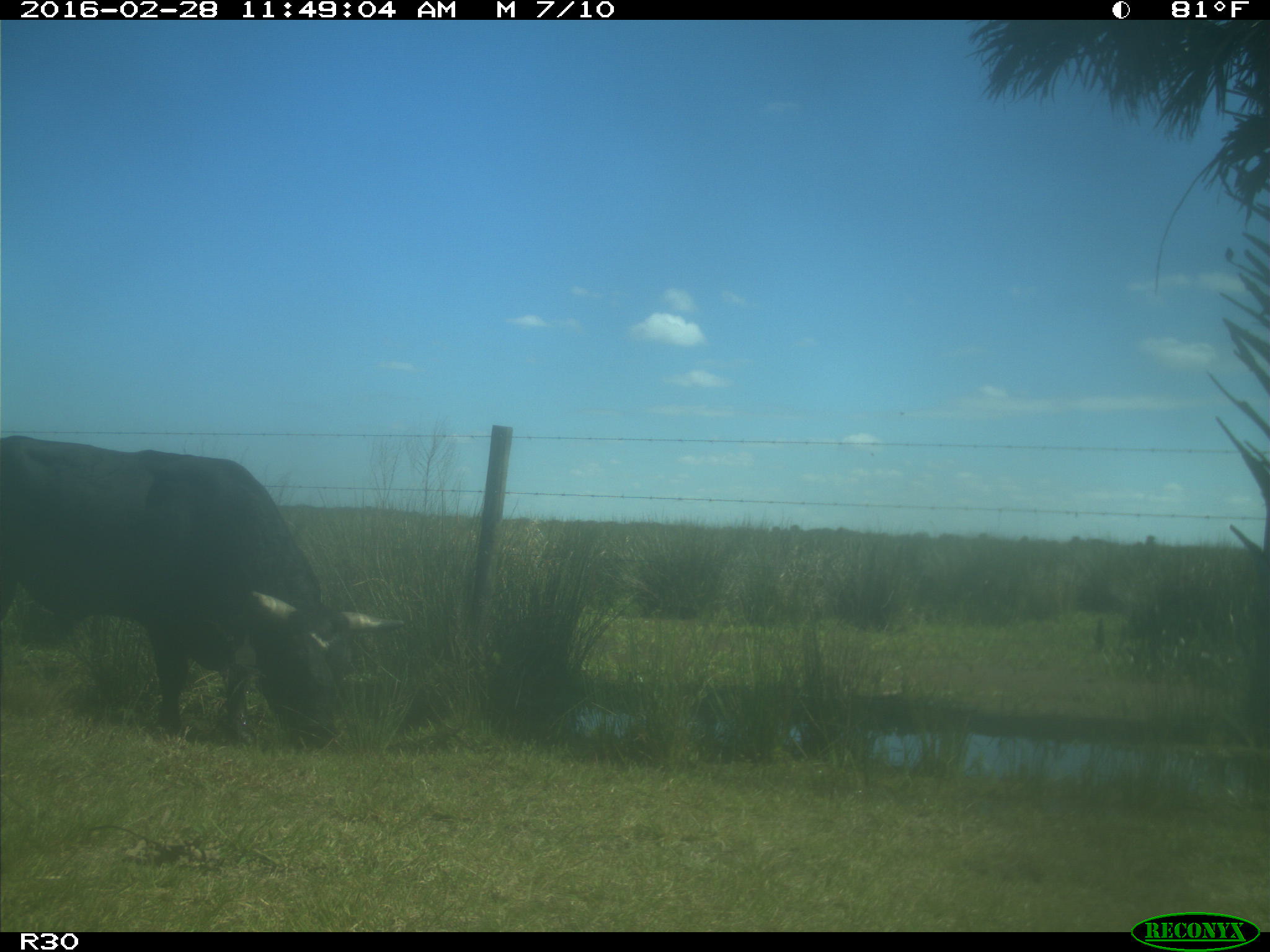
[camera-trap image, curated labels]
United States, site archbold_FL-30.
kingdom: Animalia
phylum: Chordata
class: Mammalia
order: Artiodactyla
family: Bovidae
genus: Bos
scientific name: Bos taurus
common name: domestic cow